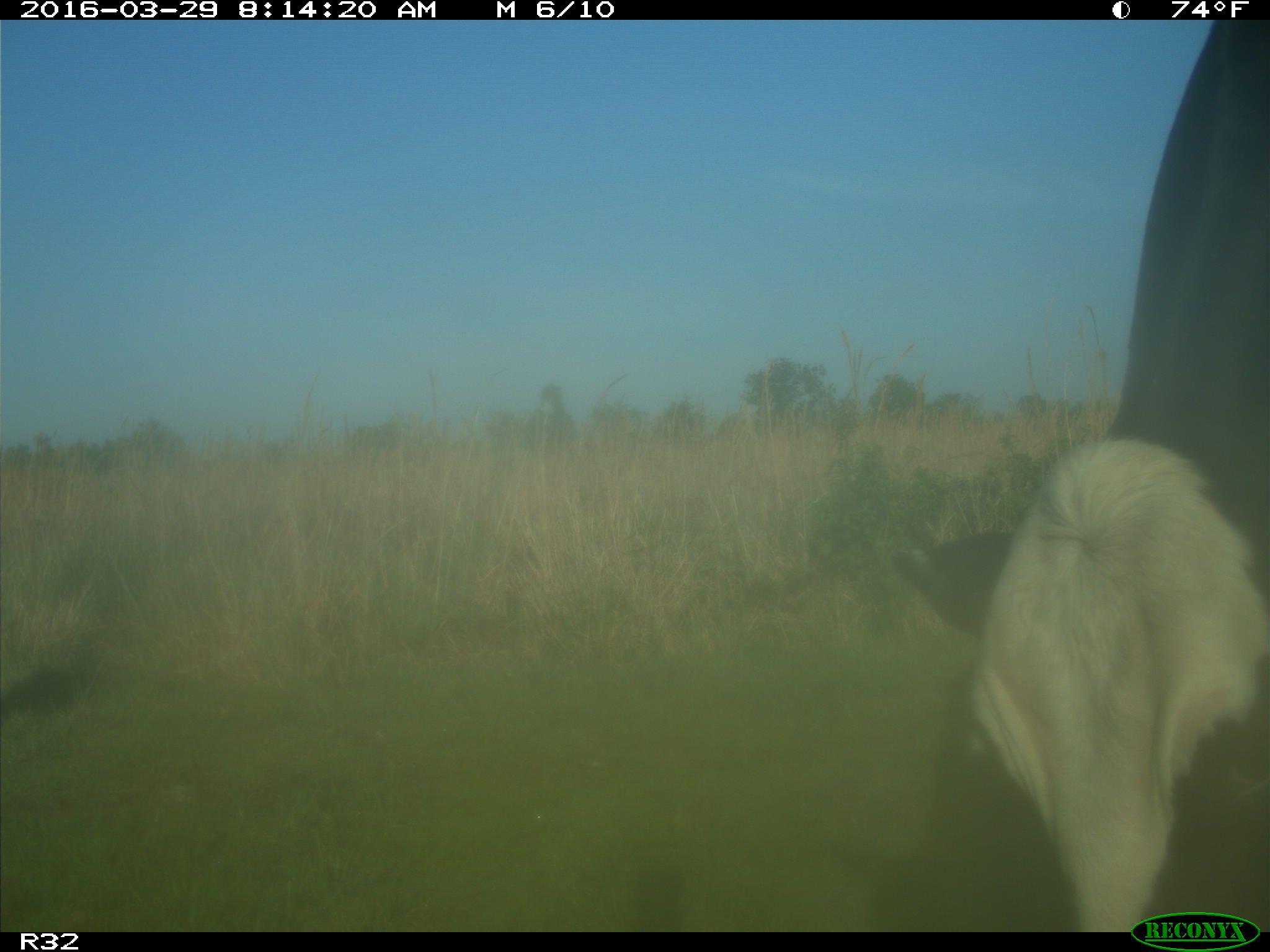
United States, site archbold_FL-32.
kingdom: Animalia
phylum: Chordata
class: Mammalia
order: Artiodactyla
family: Bovidae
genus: Bos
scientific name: Bos taurus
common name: domestic cow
Bos taurus (domestic cow).